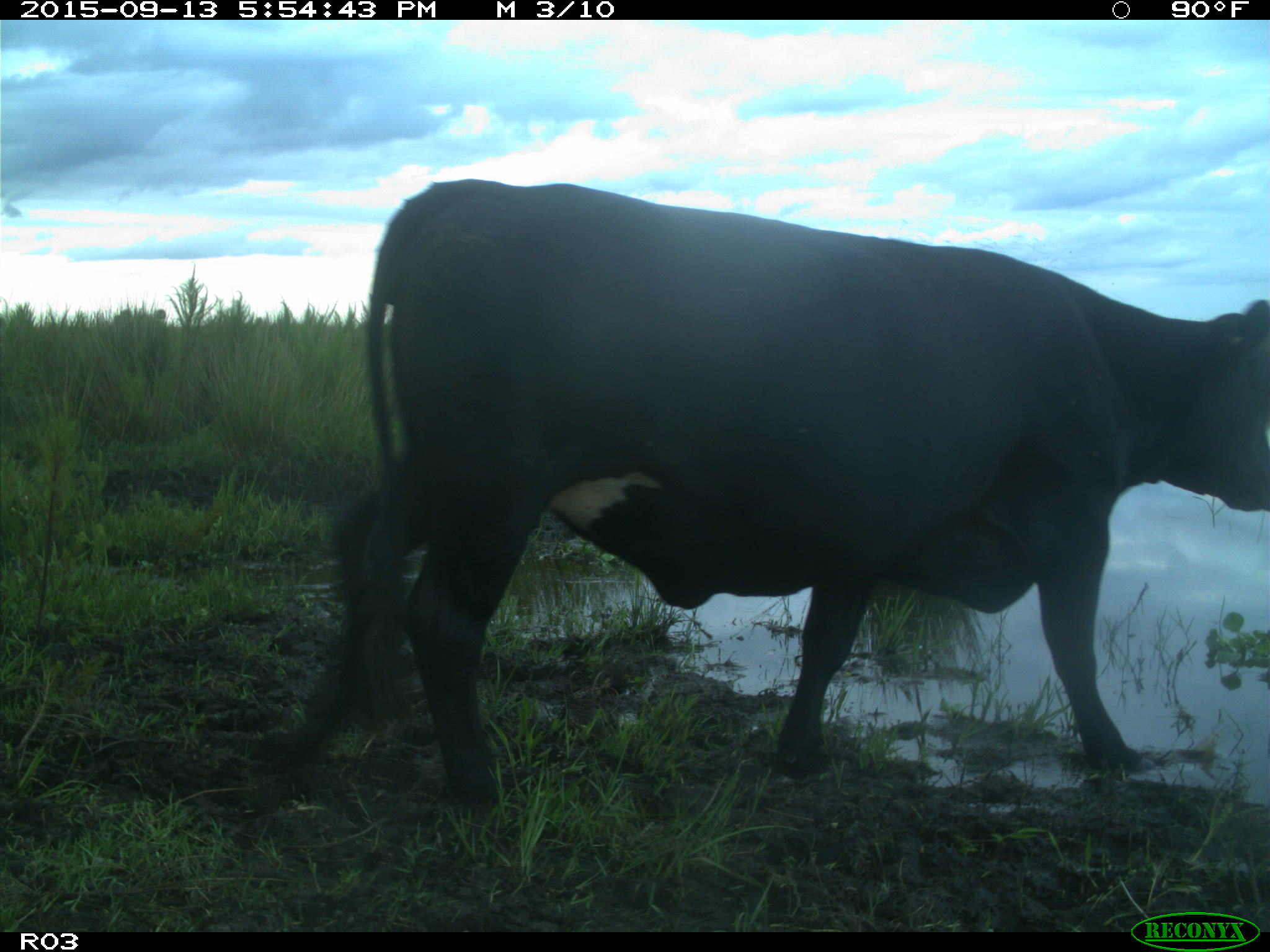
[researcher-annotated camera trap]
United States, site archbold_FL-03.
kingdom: Animalia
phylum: Chordata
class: Mammalia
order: Artiodactyla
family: Bovidae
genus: Bos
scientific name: Bos taurus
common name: domestic cow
Bos taurus (domestic cow).